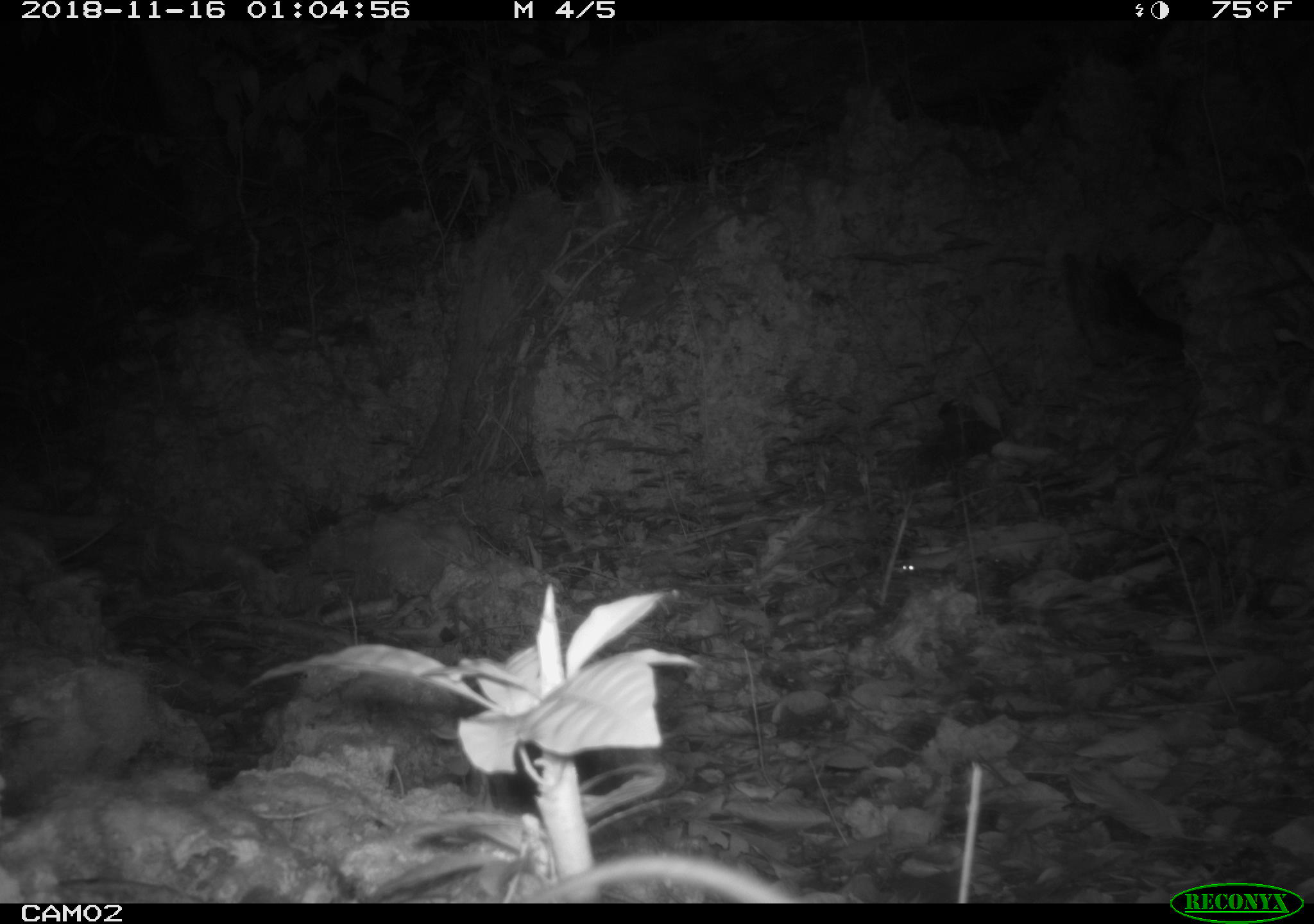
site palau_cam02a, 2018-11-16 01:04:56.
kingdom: Animalia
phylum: Chordata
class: Mammalia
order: Rodentia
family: Muridae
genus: Rattus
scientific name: Rattus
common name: rat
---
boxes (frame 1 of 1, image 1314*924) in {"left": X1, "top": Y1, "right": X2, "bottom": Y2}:
rat: {"left": 515, "top": 847, "right": 810, "bottom": 905}